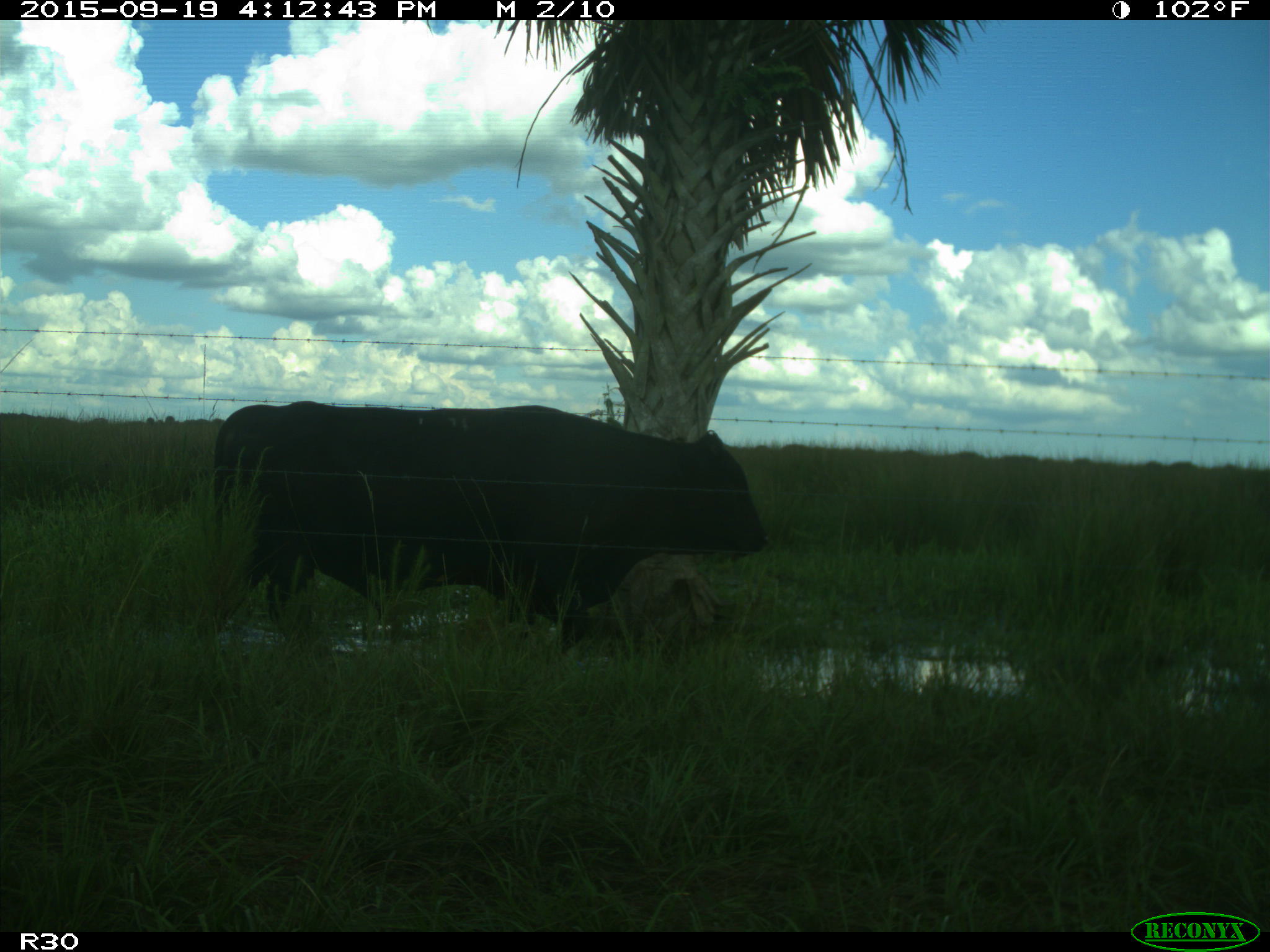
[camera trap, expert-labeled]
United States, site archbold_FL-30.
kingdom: Animalia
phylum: Chordata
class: Mammalia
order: Artiodactyla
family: Bovidae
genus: Bos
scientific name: Bos taurus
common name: domestic cow